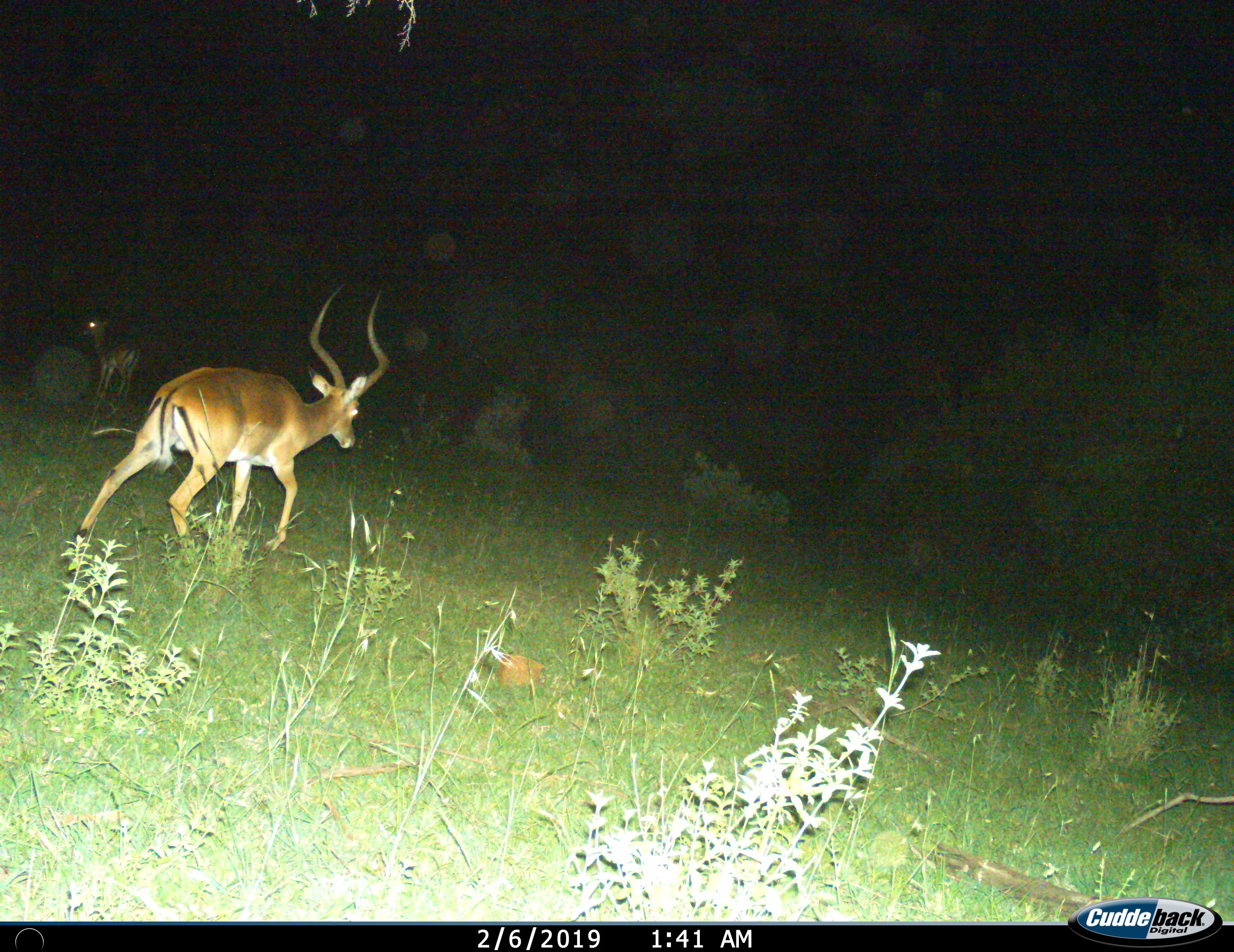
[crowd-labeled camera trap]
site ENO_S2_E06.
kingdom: Animalia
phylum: Chordata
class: Mammalia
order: Artiodactyla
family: Bovidae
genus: Aepyceros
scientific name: Aepyceros melampus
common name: impala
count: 2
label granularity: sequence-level